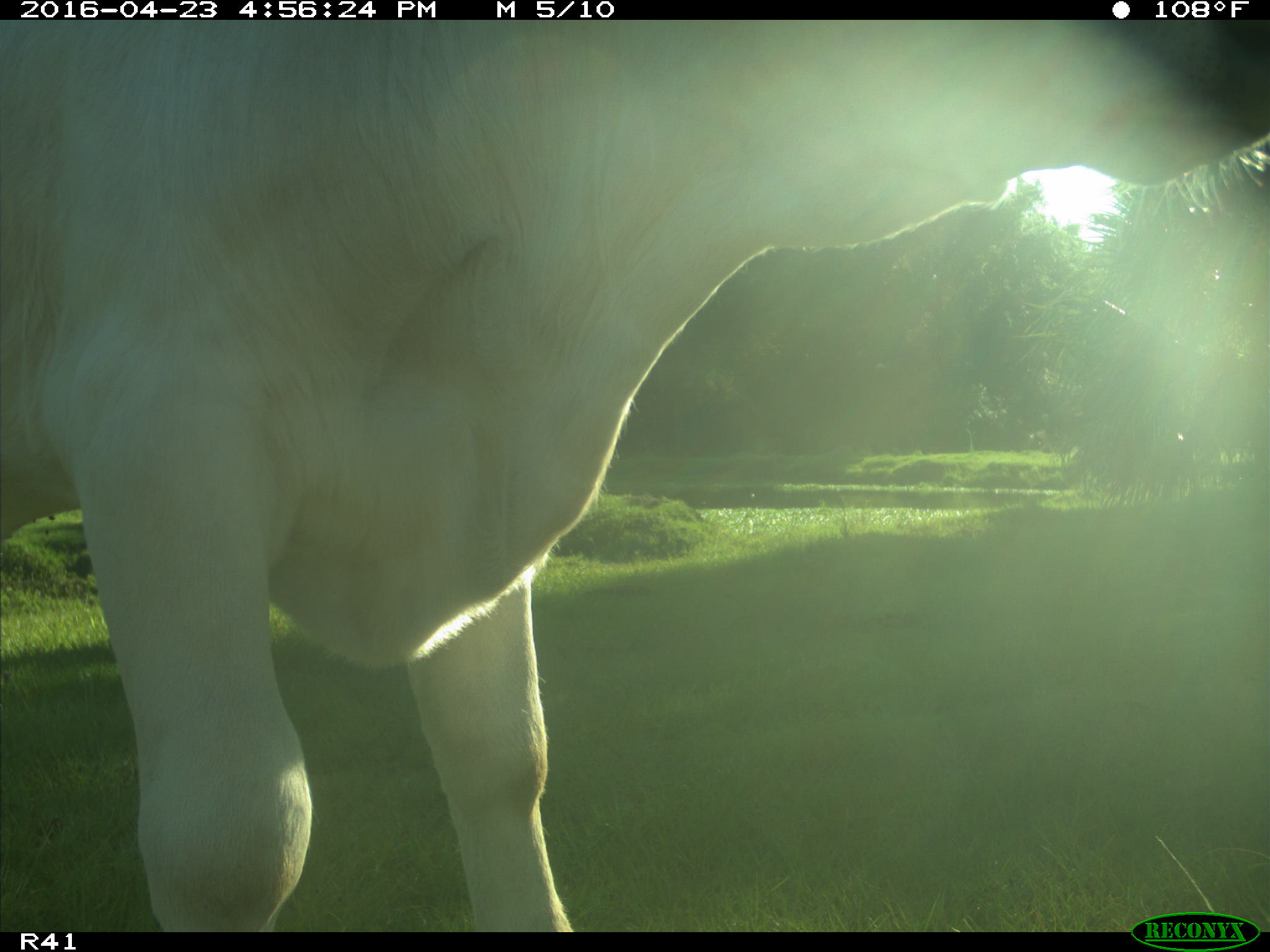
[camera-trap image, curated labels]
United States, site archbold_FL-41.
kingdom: Animalia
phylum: Chordata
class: Mammalia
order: Artiodactyla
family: Bovidae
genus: Bos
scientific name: Bos taurus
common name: domestic cow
Bos taurus (domestic cow).